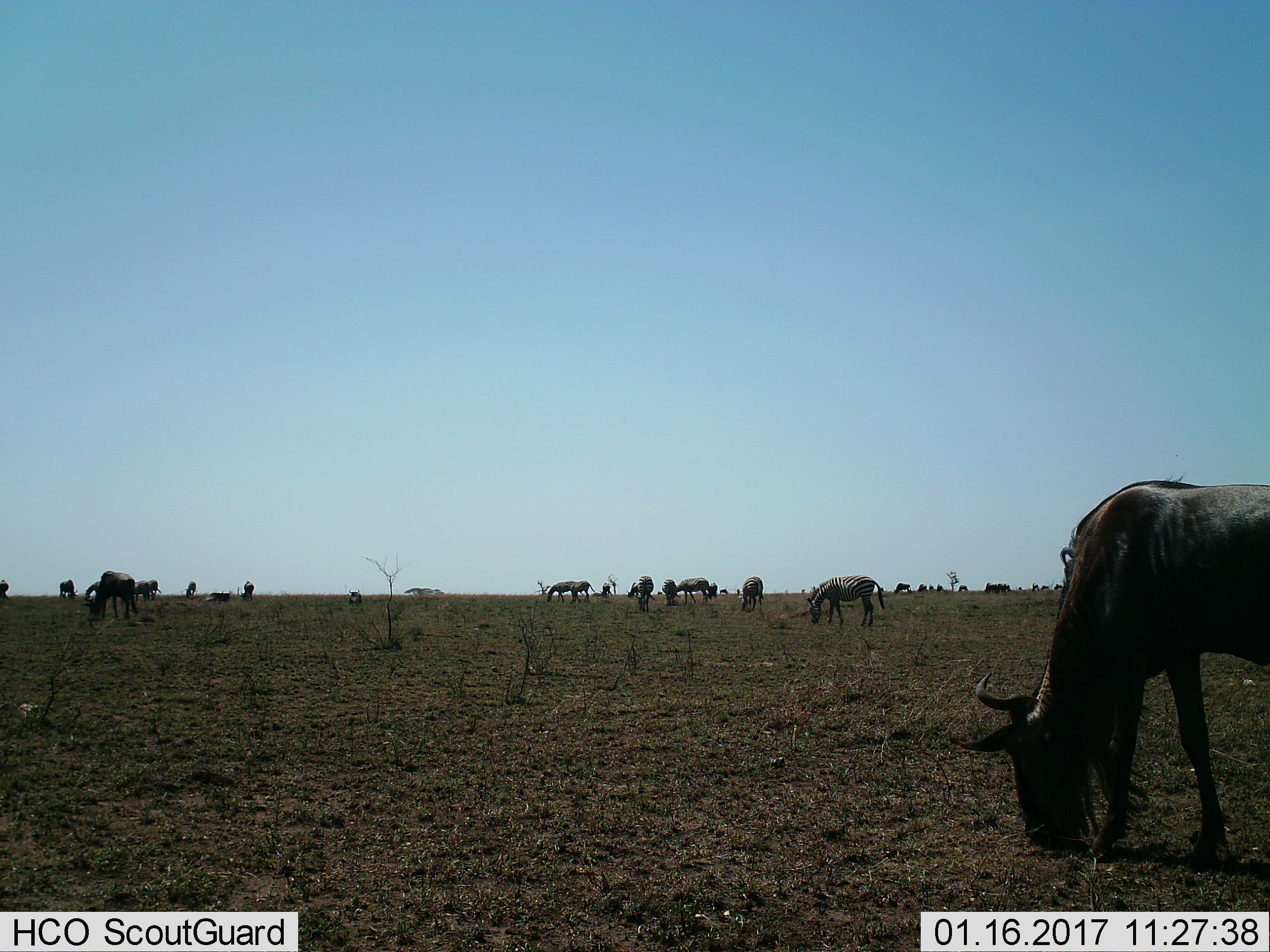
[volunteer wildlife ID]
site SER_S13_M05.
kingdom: Animalia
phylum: Chordata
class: Mammalia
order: Artiodactyla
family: Bovidae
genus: Connochaetes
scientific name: Connochaetes taurinus taurinus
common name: blue wildebeest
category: wildebeestblue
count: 11-50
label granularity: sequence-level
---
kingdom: Animalia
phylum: Chordata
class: Mammalia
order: Perissodactyla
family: Equidae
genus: Equus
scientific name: Equus quagga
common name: plains zebra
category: zebraplains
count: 7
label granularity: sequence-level